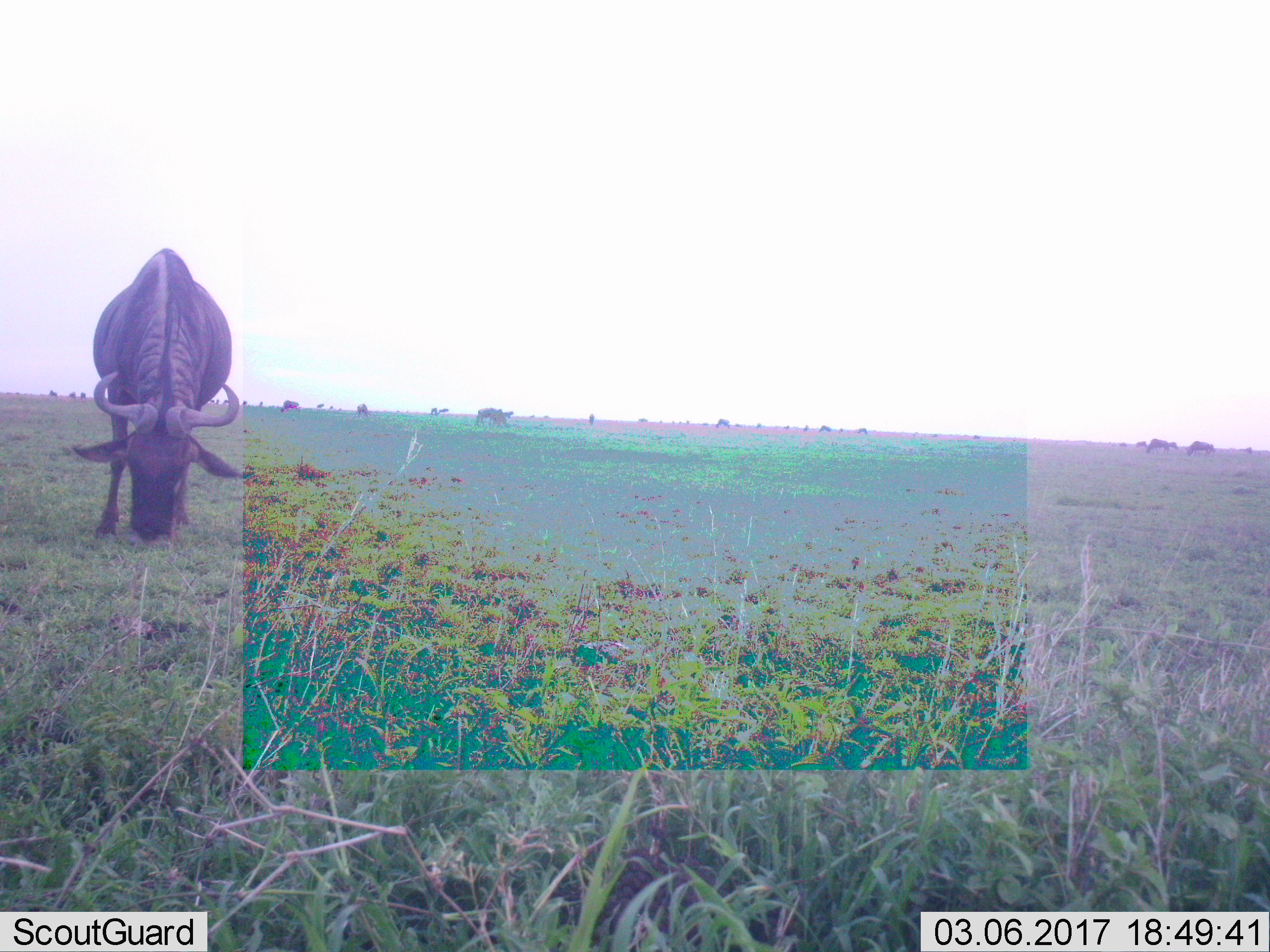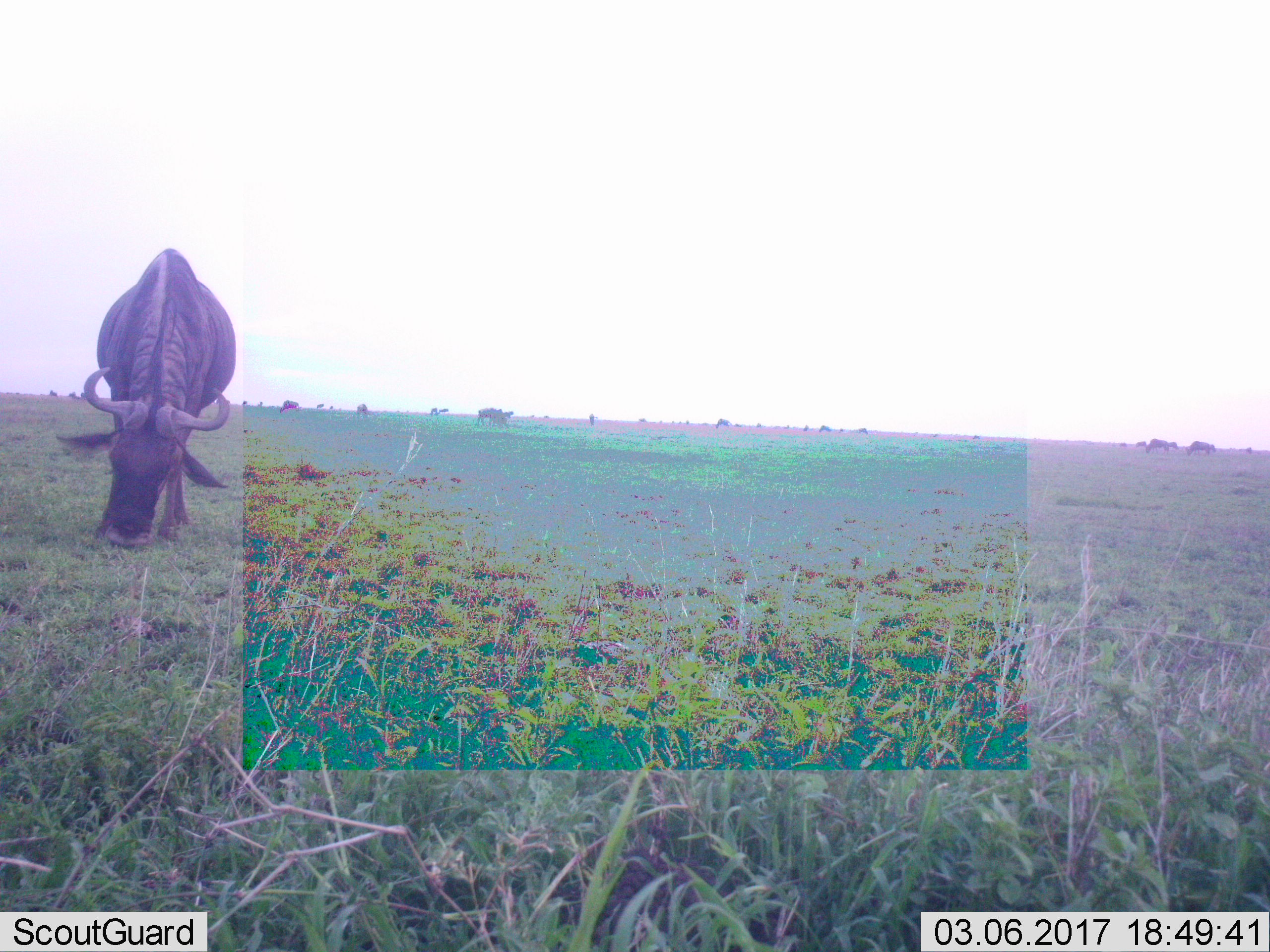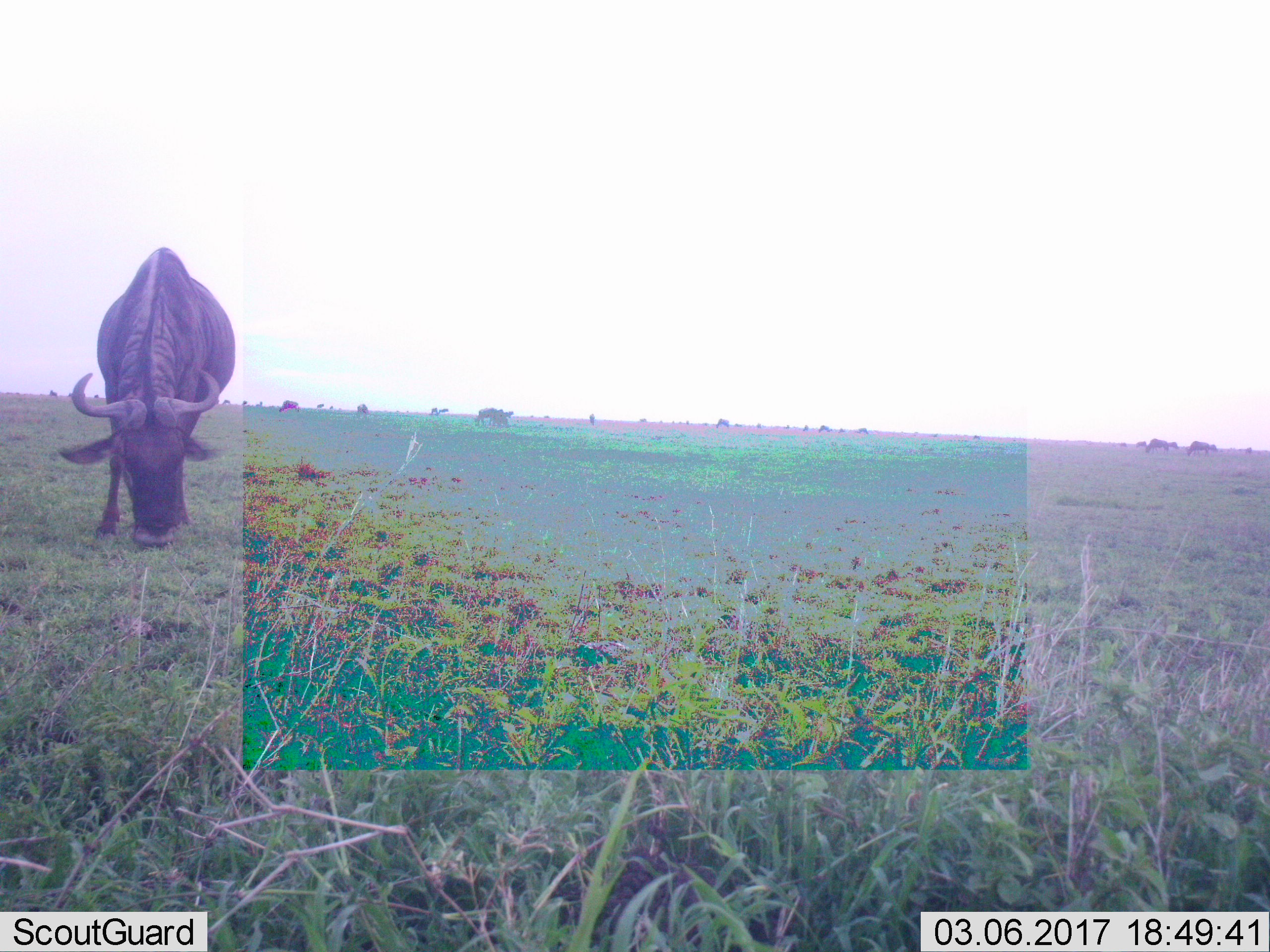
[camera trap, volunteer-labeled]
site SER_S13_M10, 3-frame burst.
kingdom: Animalia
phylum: Chordata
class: Mammalia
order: Artiodactyla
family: Bovidae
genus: Connochaetes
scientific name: Connochaetes taurinus taurinus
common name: blue wildebeest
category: wildebeestblue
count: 1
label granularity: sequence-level